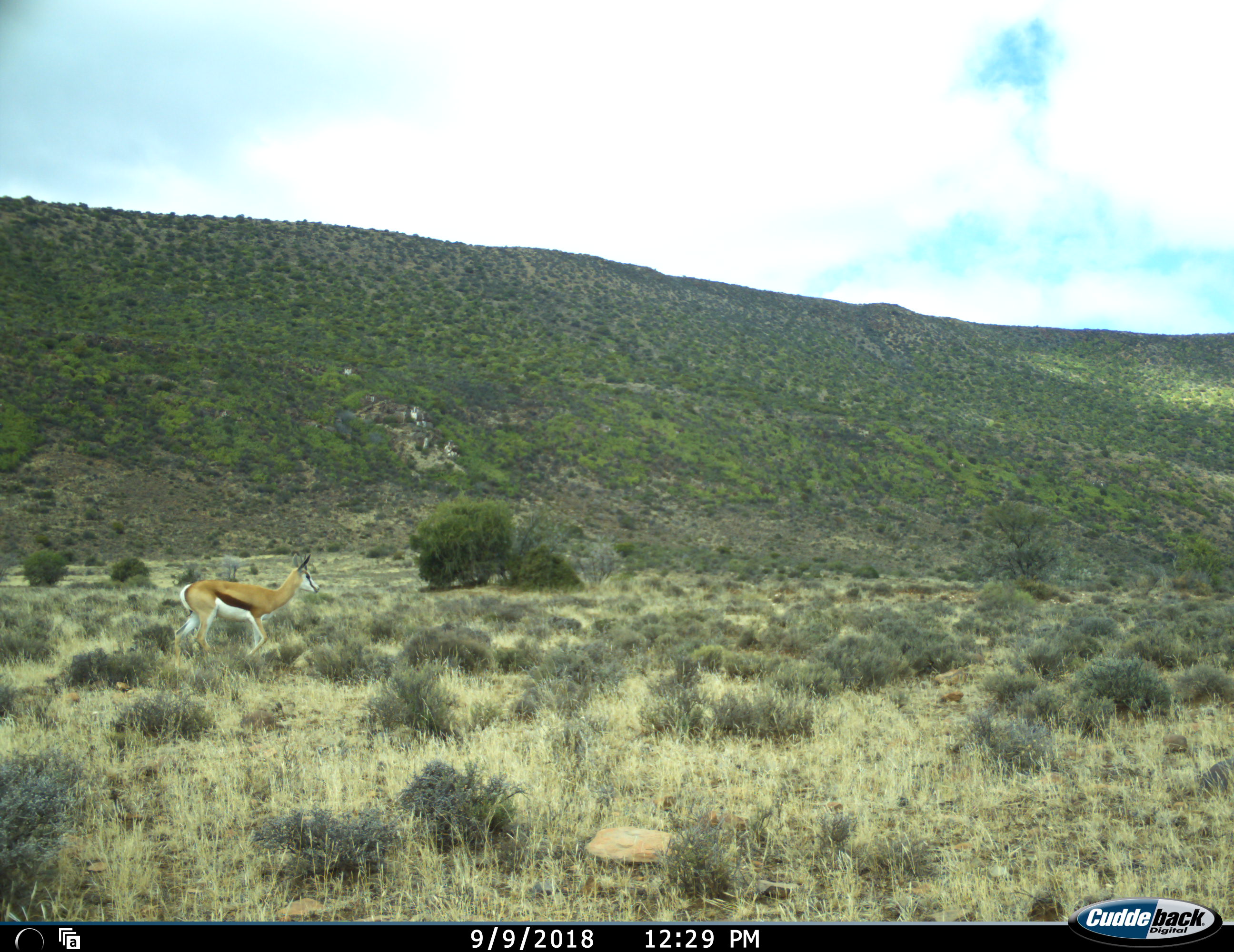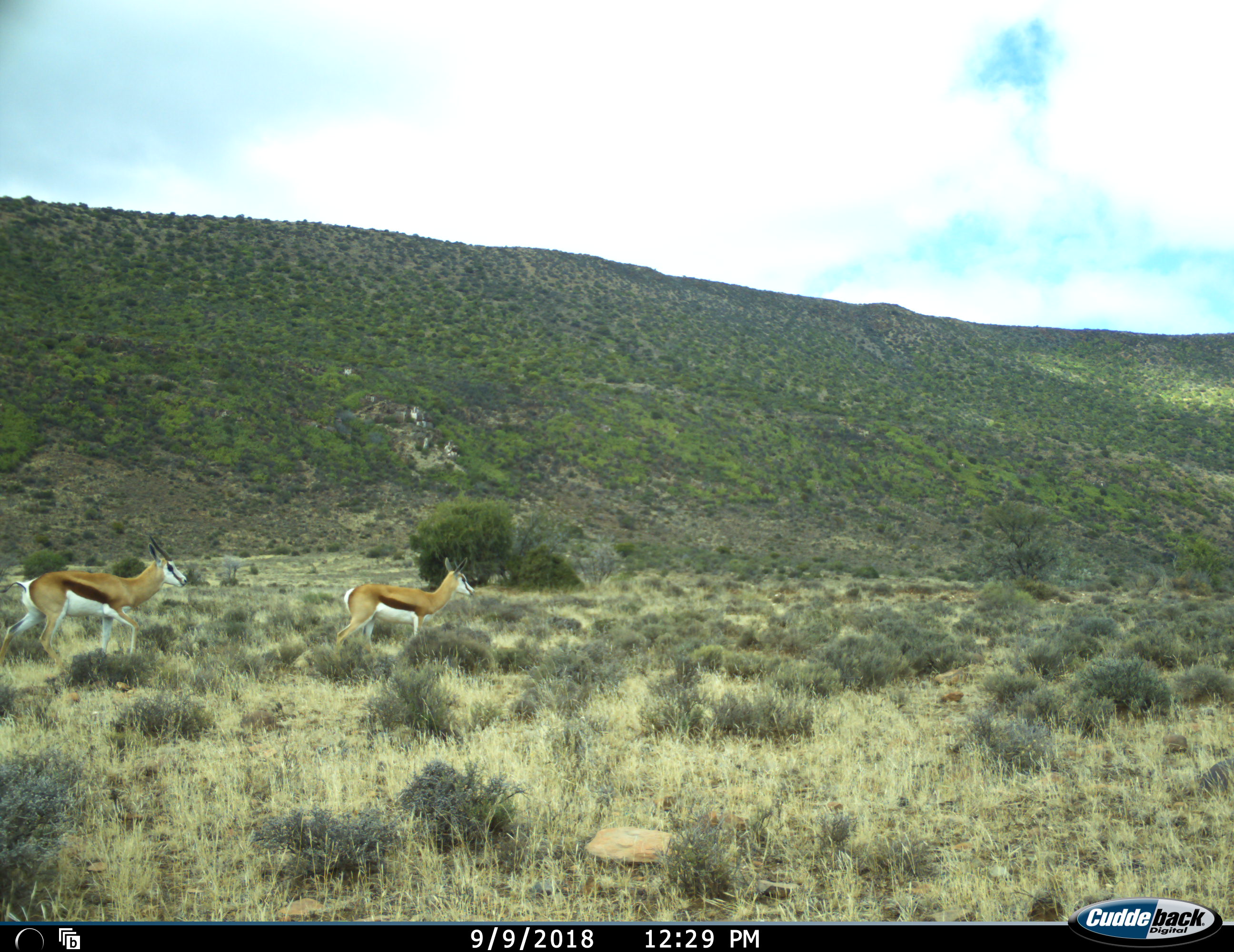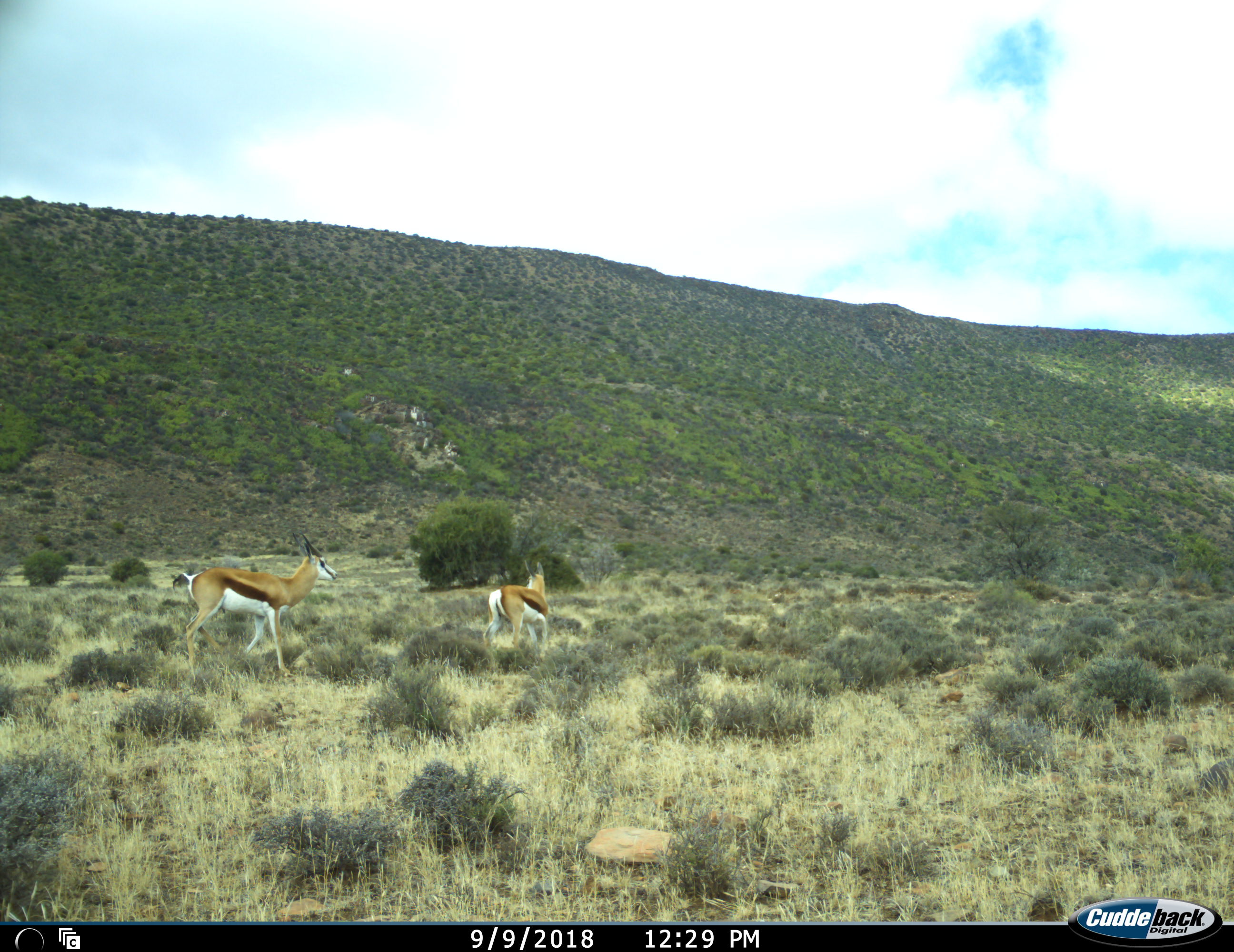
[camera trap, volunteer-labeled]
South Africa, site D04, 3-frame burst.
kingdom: Animalia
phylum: Chordata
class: Mammalia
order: Artiodactyla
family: Bovidae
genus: Antidorcas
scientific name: Antidorcas marsupialis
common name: springbok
Springbok (Antidorcas marsupialis), count 2. Behavior (volunteer vote fractions): standing 0%, resting 0%, moving 100%, interacting 0%. Young present (vote fraction): 0%. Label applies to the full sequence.